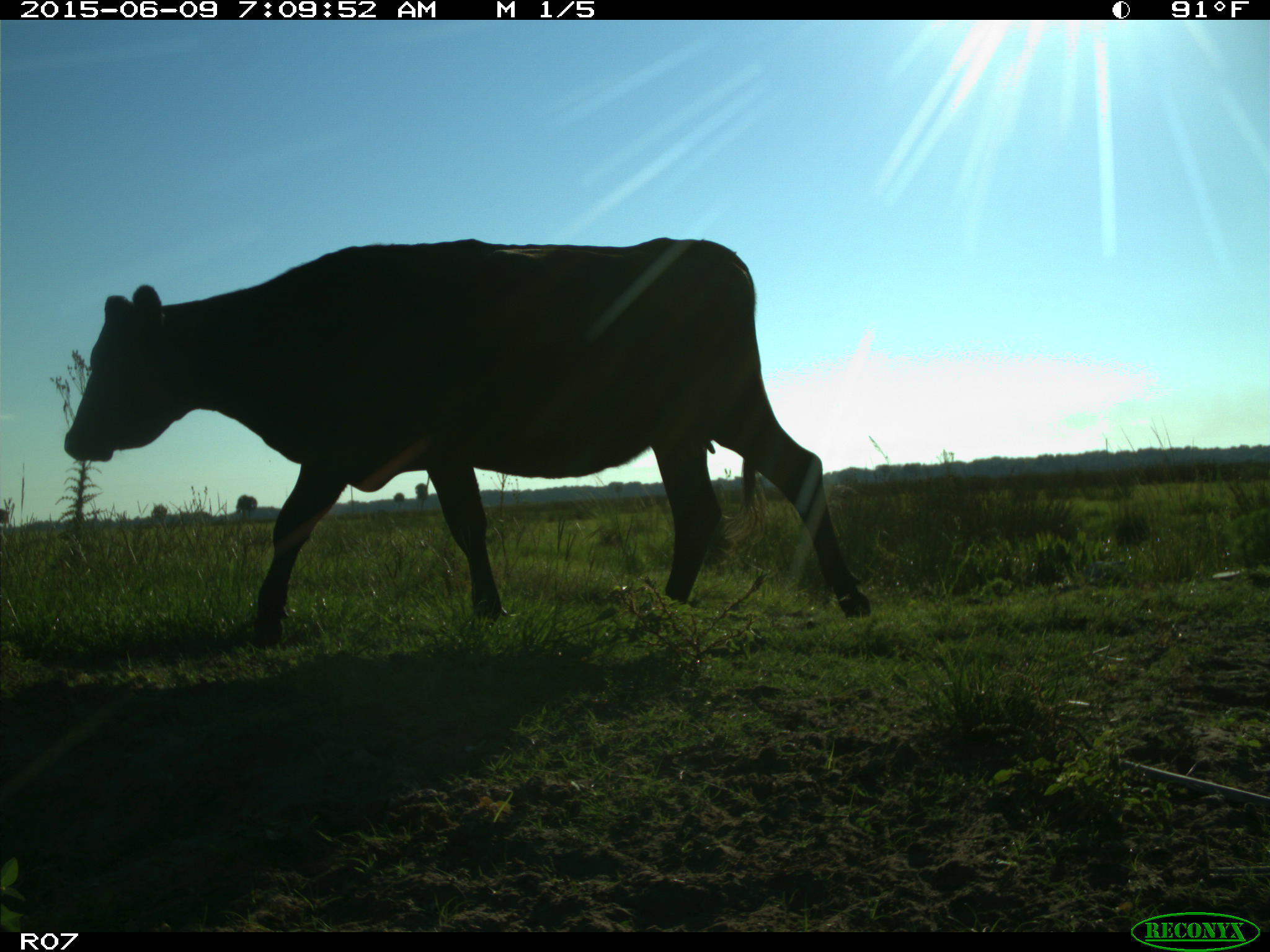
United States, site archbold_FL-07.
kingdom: Animalia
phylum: Chordata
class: Mammalia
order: Artiodactyla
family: Bovidae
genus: Bos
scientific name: Bos taurus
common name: domestic cow